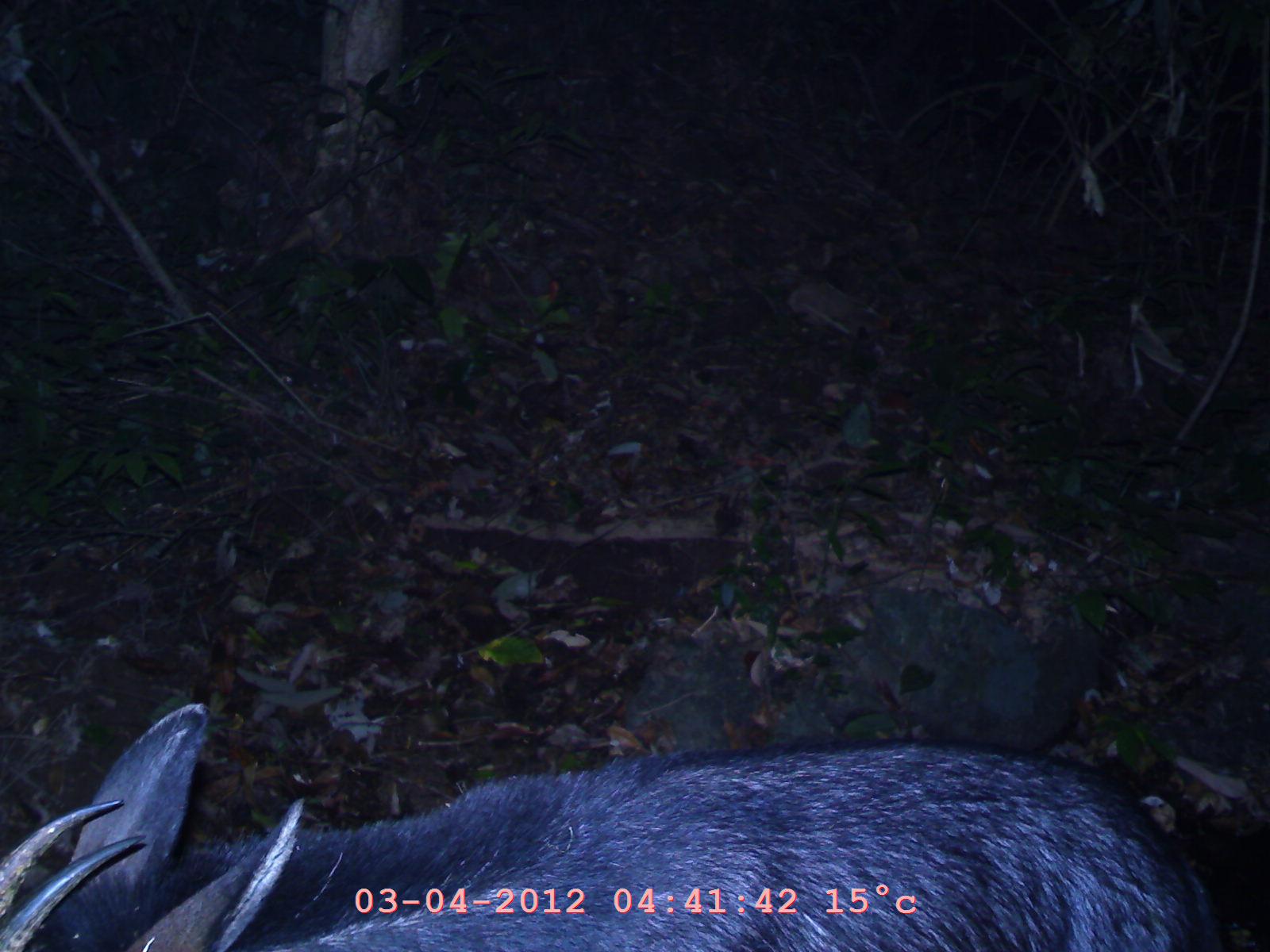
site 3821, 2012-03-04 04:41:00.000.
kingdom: Animalia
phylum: Chordata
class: Mammalia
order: Artiodactyla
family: Bovidae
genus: Capricornis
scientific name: Capricornis sumatraensis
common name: chinese serow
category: capricornis milneedwardsii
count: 1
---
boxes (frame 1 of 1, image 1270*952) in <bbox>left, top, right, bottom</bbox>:
capricornis milneedwardsii: <bbox>1, 696, 1228, 952</bbox>